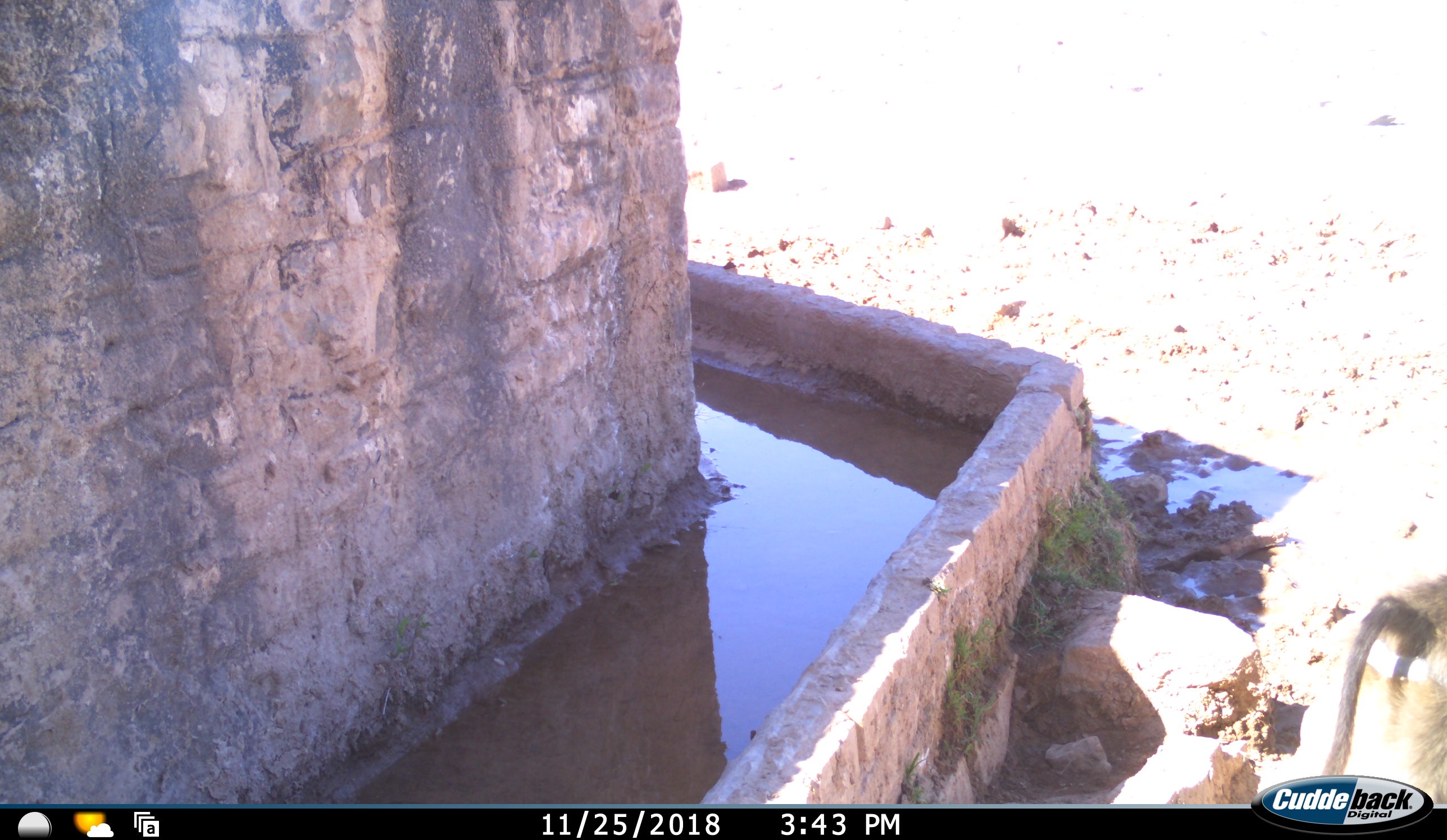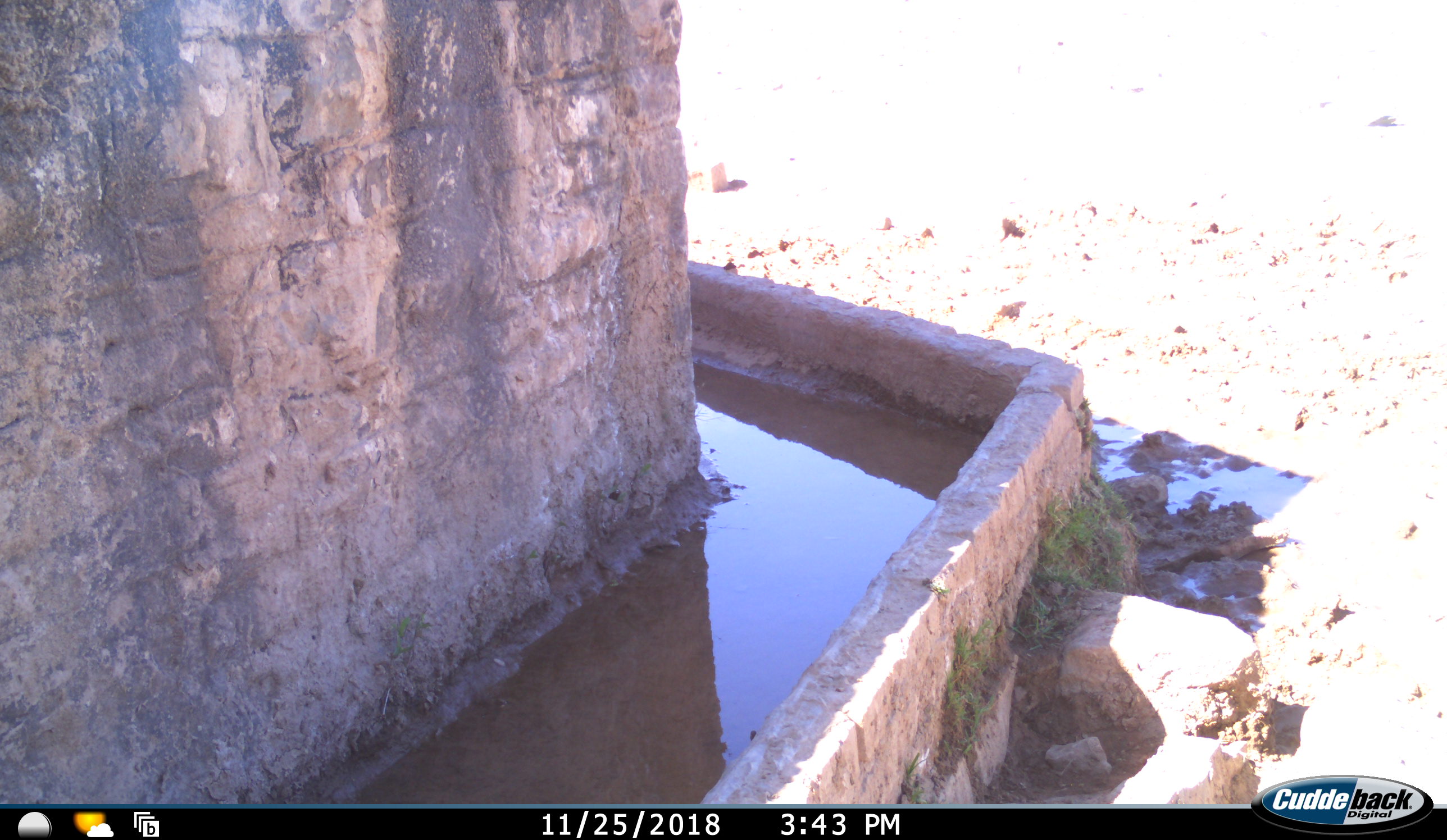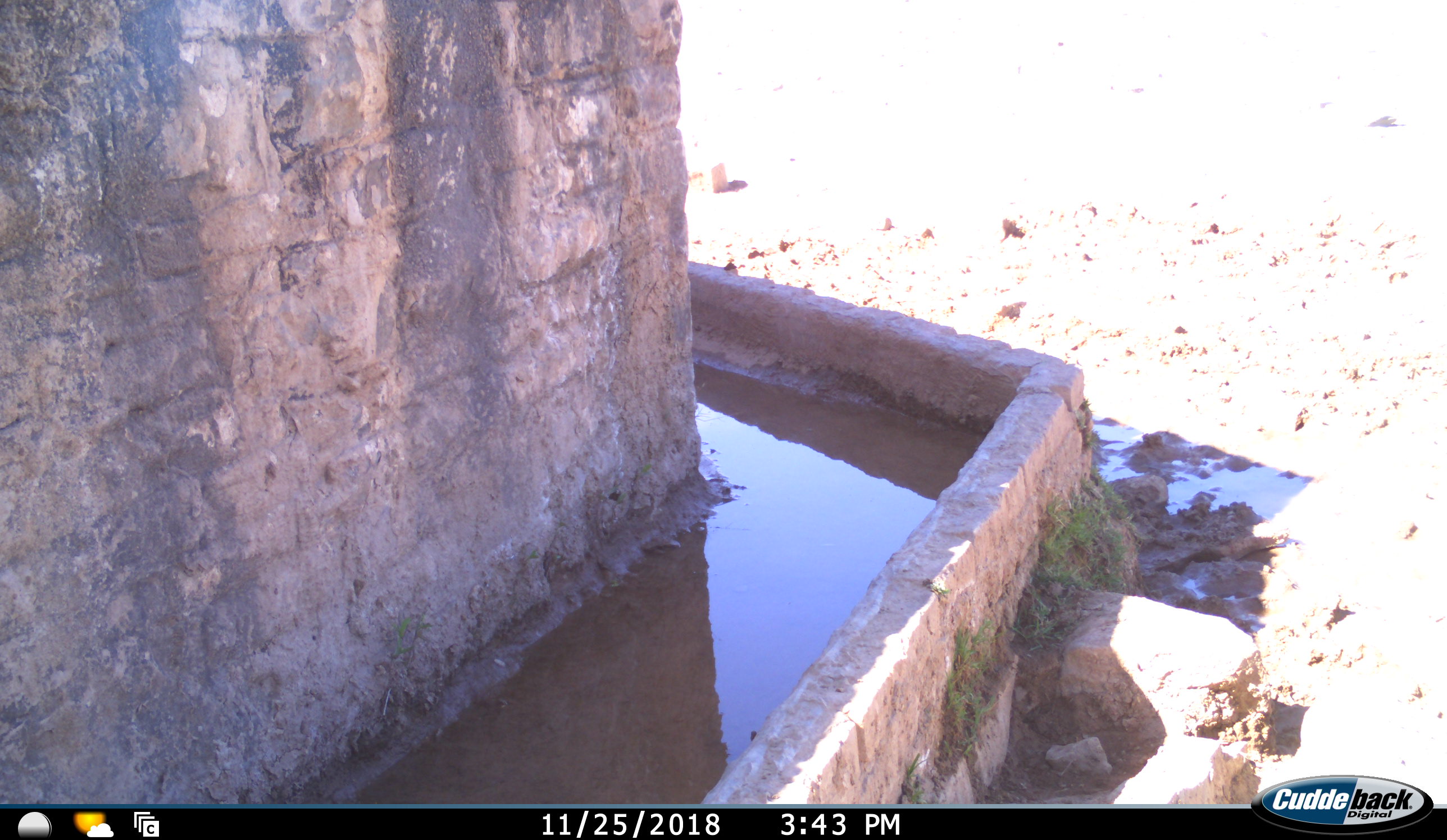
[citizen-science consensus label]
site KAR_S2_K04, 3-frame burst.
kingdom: Animalia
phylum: Chordata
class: Mammalia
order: Primates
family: Cercopithecidae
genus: Papio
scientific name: Papio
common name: baboon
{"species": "baboon (Papio)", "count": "1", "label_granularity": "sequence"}